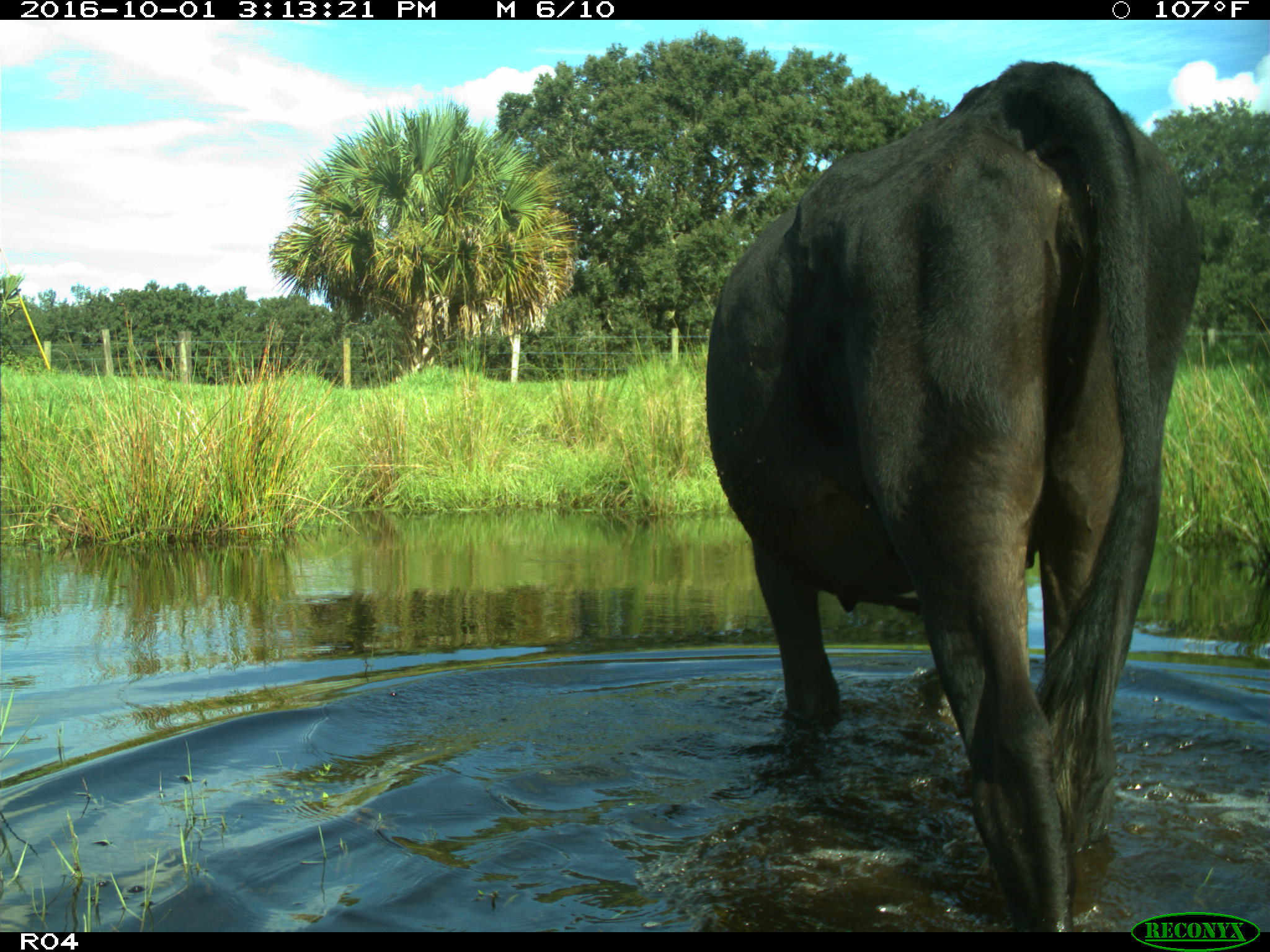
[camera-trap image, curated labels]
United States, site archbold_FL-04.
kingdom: Animalia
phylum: Chordata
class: Mammalia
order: Artiodactyla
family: Bovidae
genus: Bos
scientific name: Bos taurus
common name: domestic cow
Bos taurus (domestic cow).